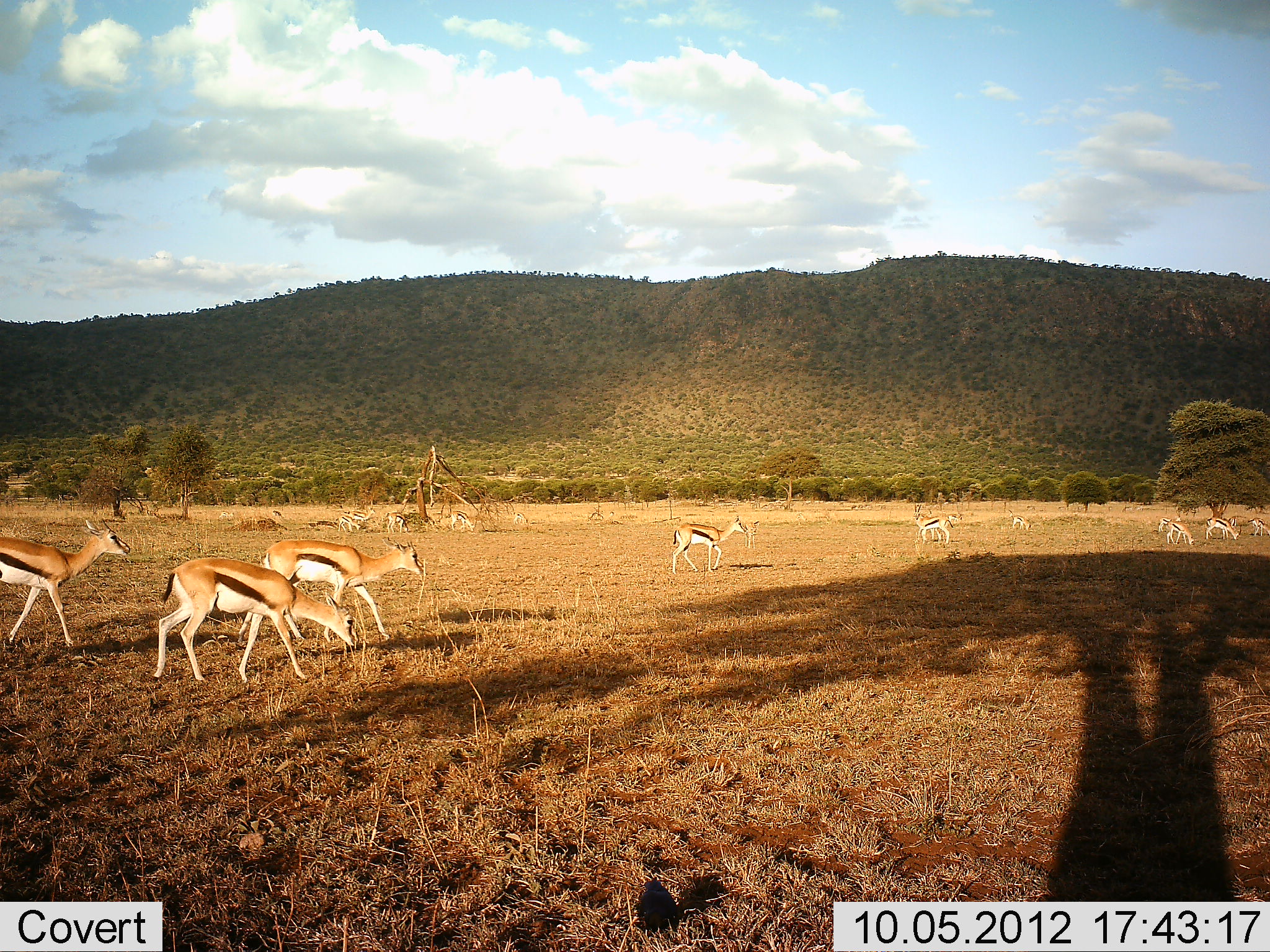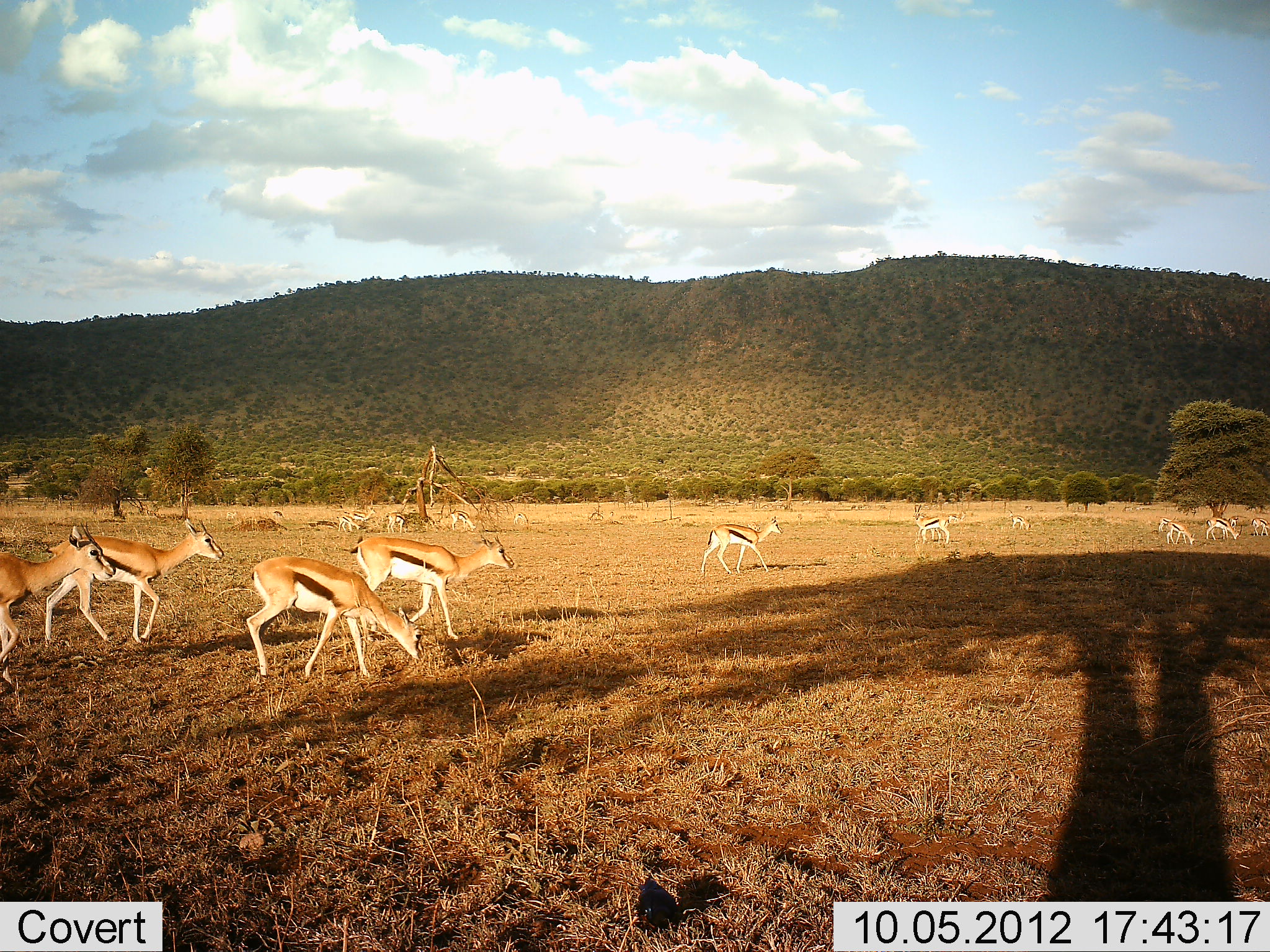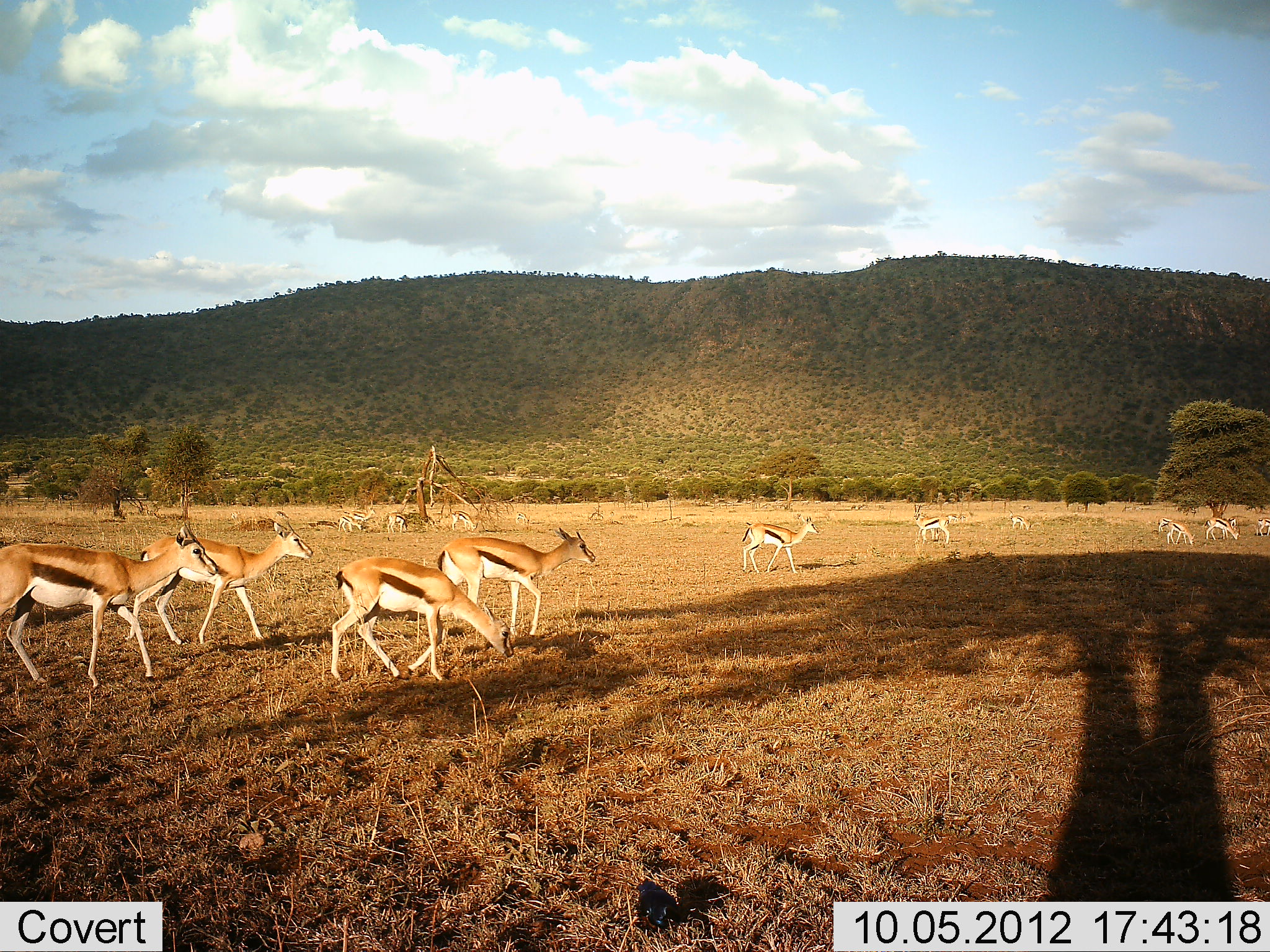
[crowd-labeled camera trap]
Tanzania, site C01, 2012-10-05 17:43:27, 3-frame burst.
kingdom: Animalia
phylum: Chordata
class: Mammalia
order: Artiodactyla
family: Bovidae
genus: Eudorcas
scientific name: Eudorcas thomsonii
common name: thomson's gazelle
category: gazellethomsons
Gazellethomsons (thomson's gazelle) (Eudorcas thomsonii), count 11-50. Behavior (volunteer vote fractions): standing 90%, resting 0%, moving 100%, interacting 10%. Young present (vote fraction): 0%. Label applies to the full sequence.